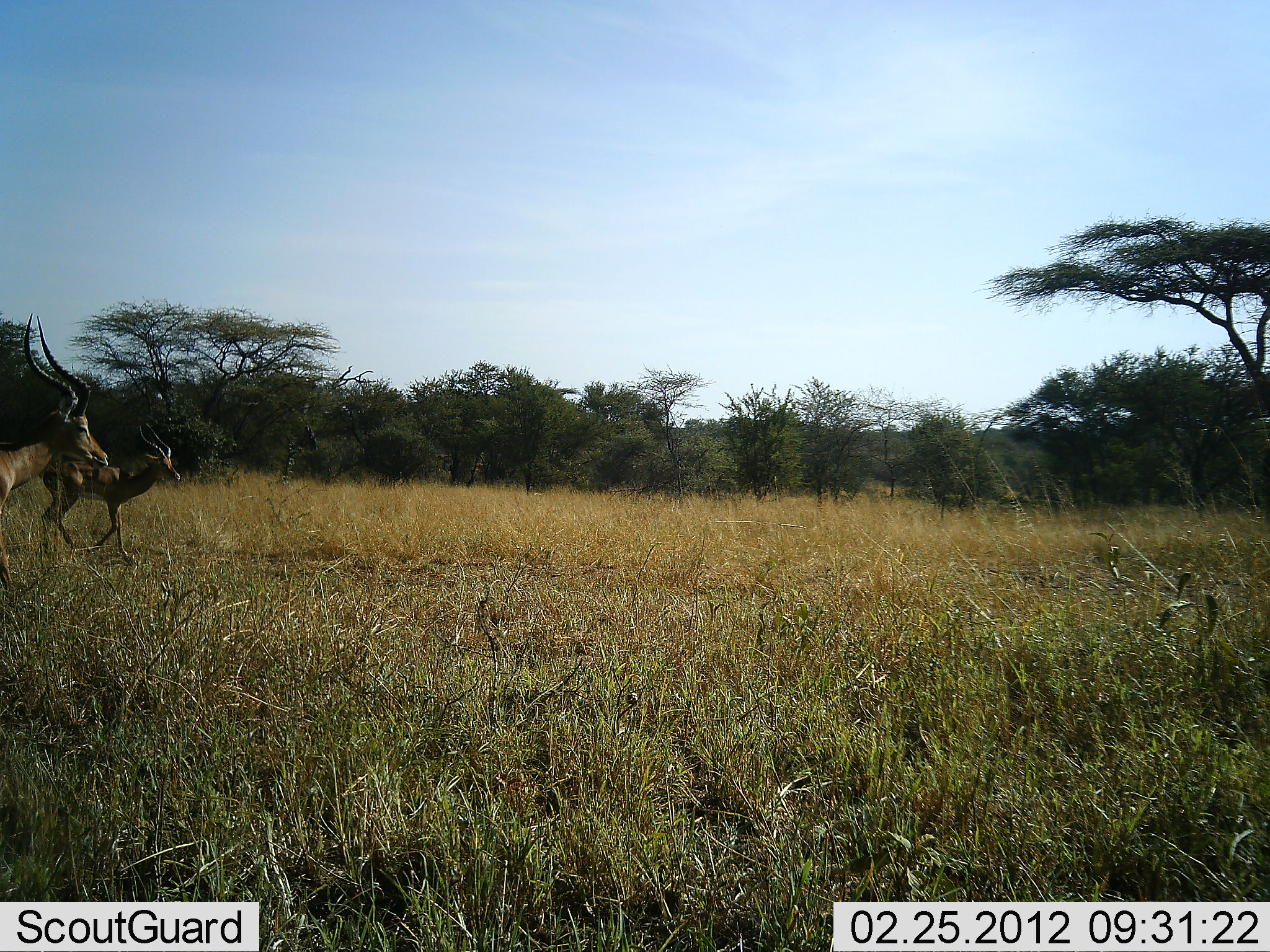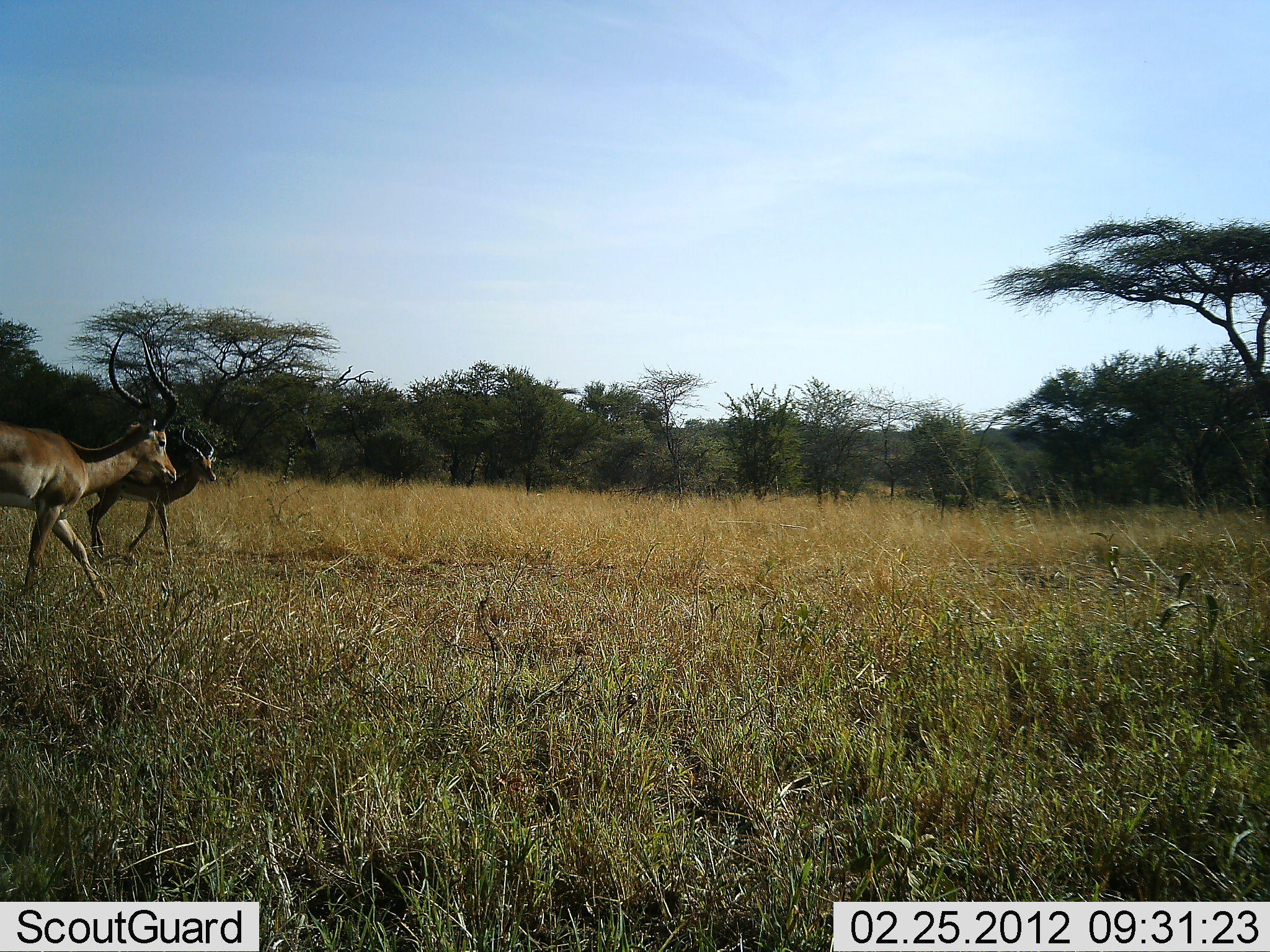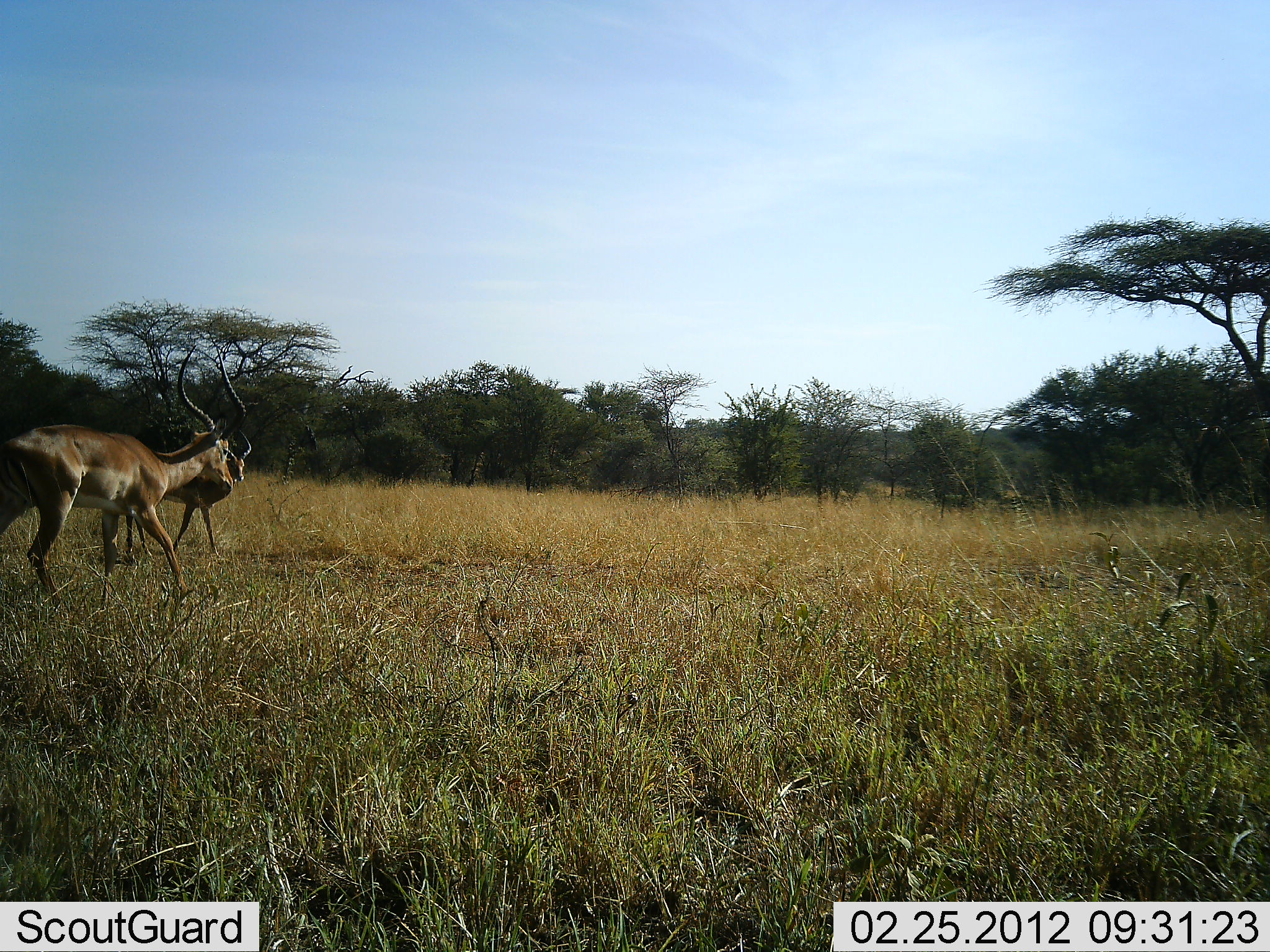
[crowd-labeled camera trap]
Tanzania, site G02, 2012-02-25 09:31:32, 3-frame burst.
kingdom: Animalia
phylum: Chordata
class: Mammalia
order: Artiodactyla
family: Bovidae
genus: Aepyceros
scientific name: Aepyceros melampus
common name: impala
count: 2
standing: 7%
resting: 0%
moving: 96%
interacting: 4%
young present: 0%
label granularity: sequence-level